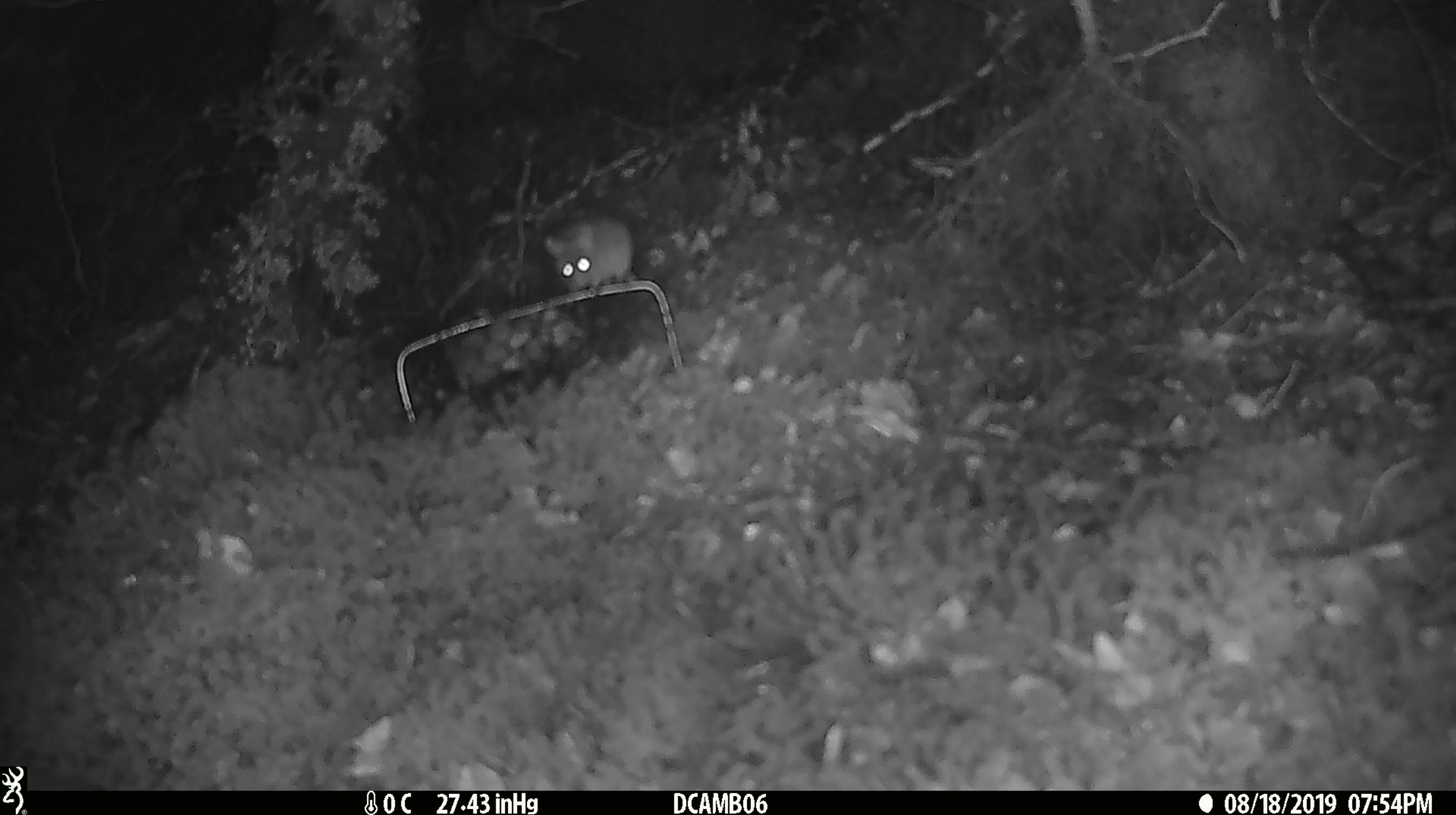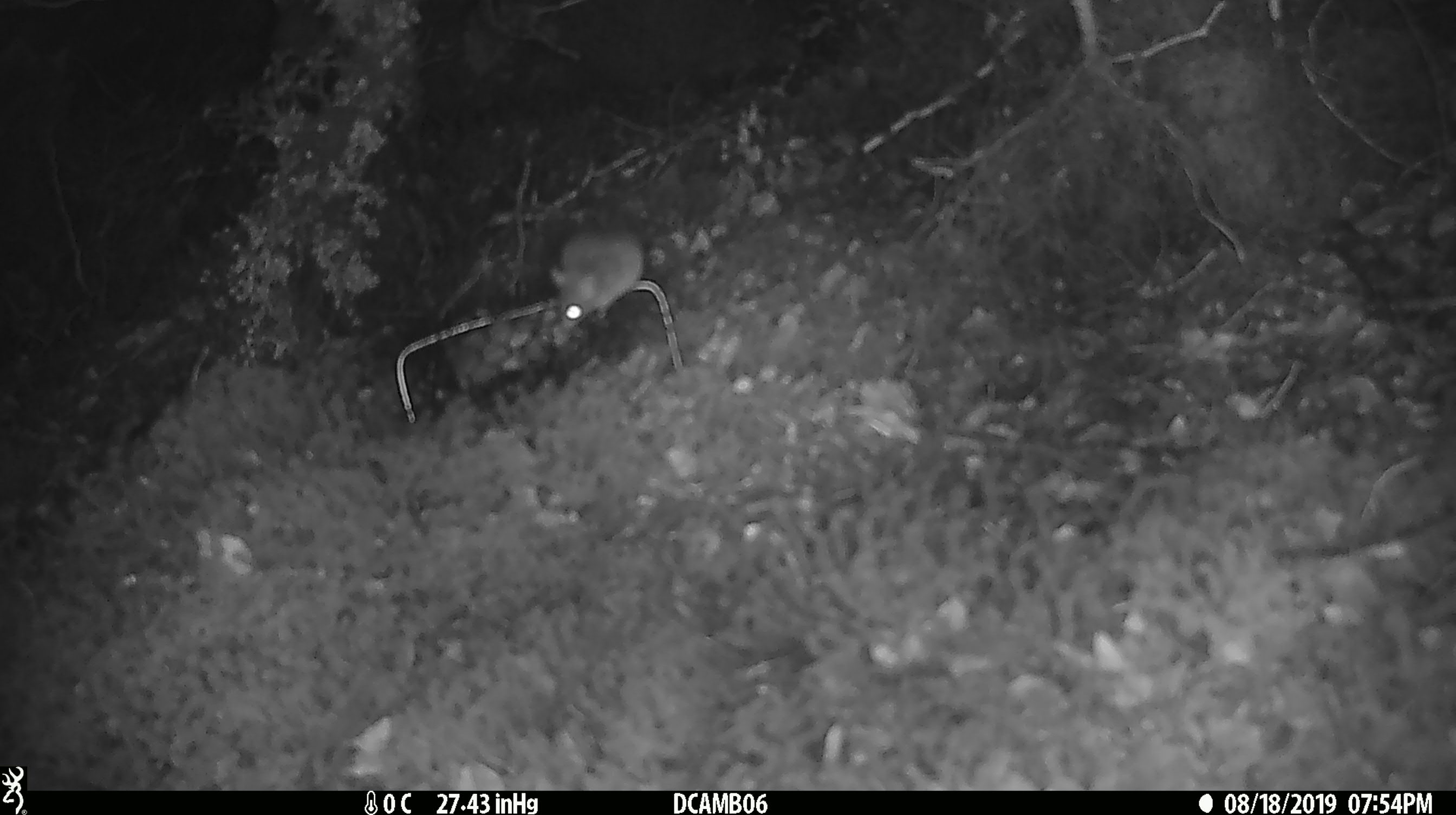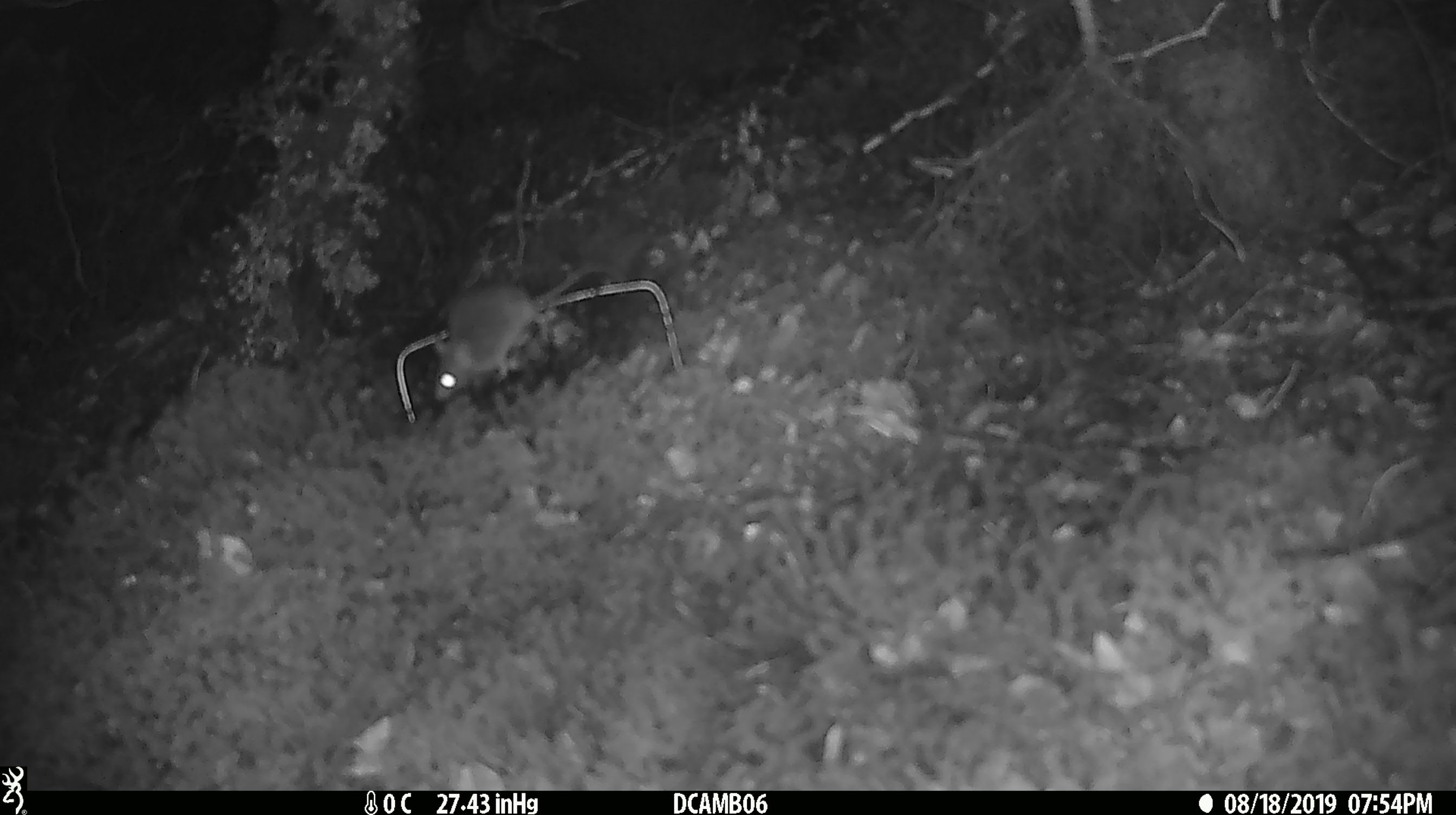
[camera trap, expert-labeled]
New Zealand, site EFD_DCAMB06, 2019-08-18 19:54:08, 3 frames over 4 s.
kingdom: Animalia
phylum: Chordata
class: Mammalia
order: Rodentia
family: Muridae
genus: Mus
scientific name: Mus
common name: mouse